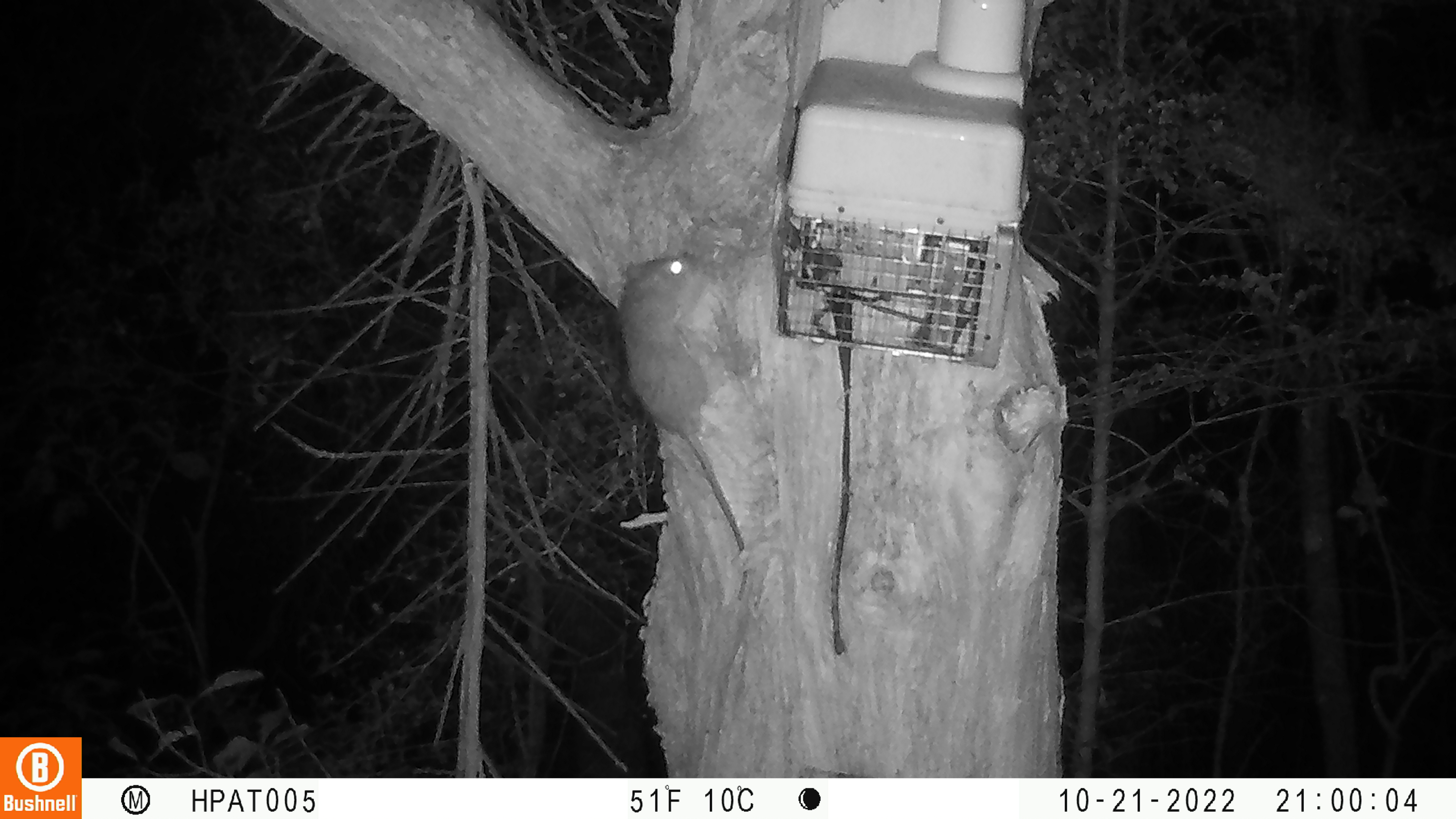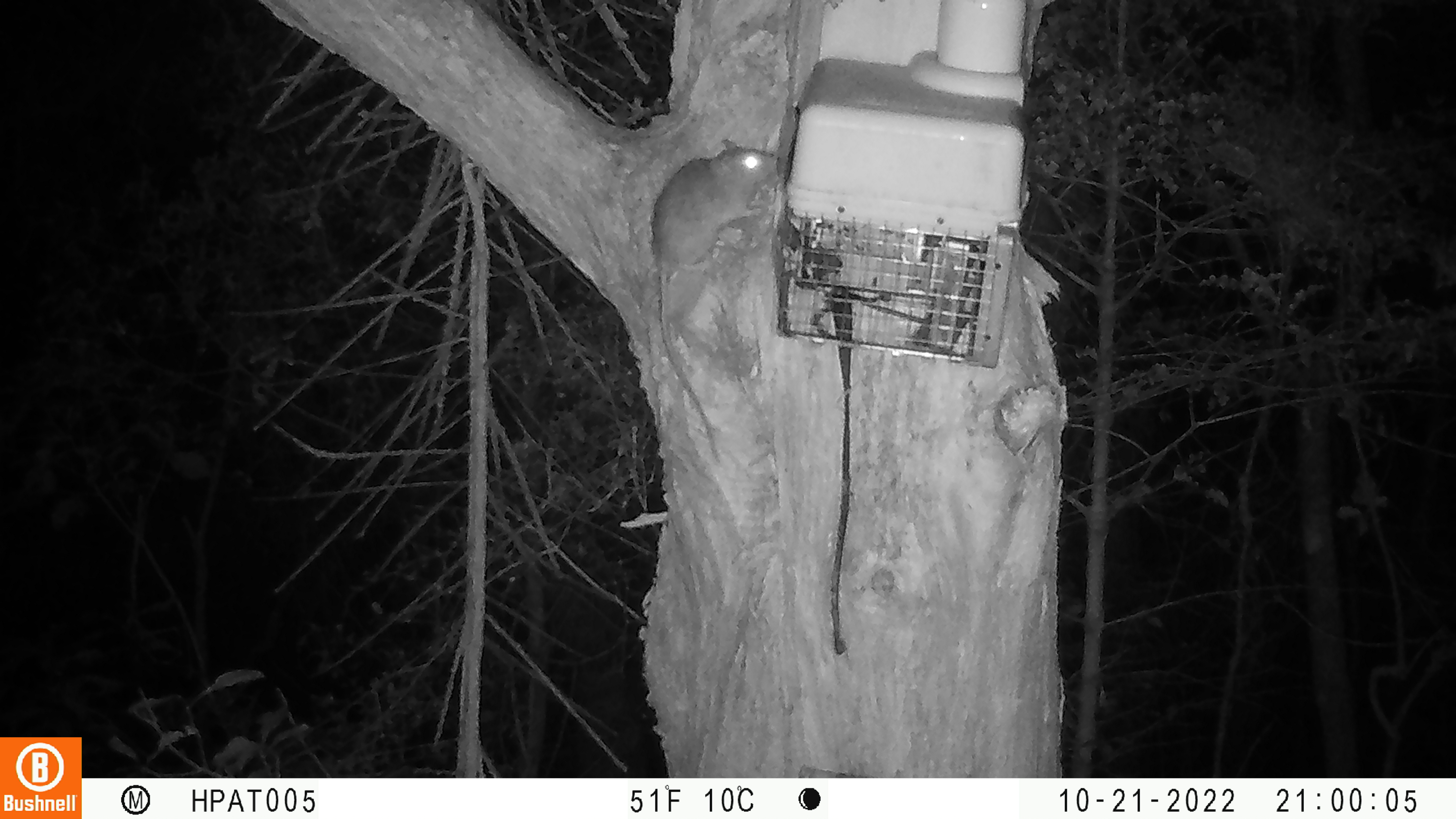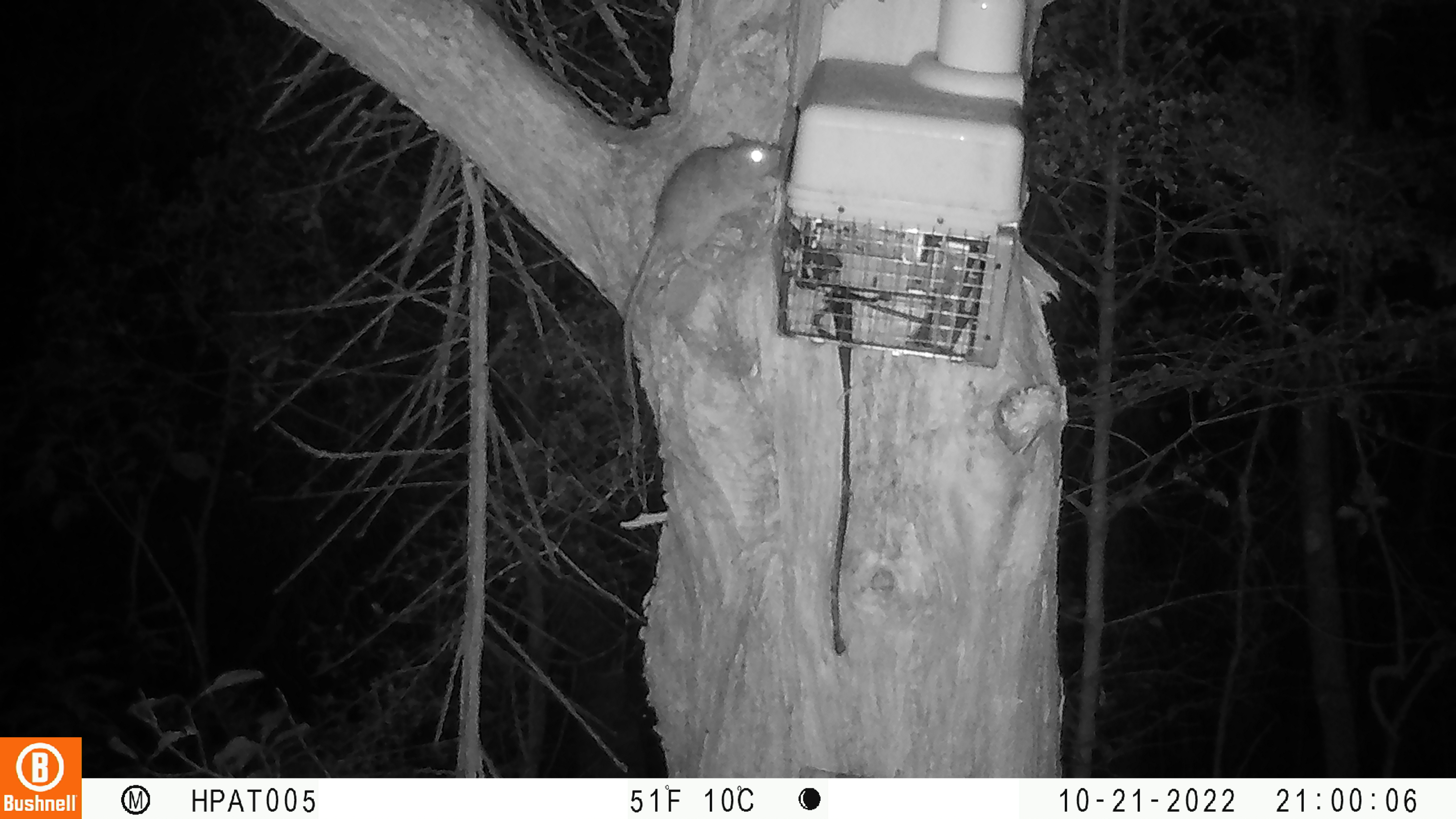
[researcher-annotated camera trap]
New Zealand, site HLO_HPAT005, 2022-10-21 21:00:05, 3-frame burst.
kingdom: Animalia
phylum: Chordata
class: Mammalia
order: Rodentia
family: Muridae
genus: Rattus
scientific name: Rattus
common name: rat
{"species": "rat (Rattus)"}